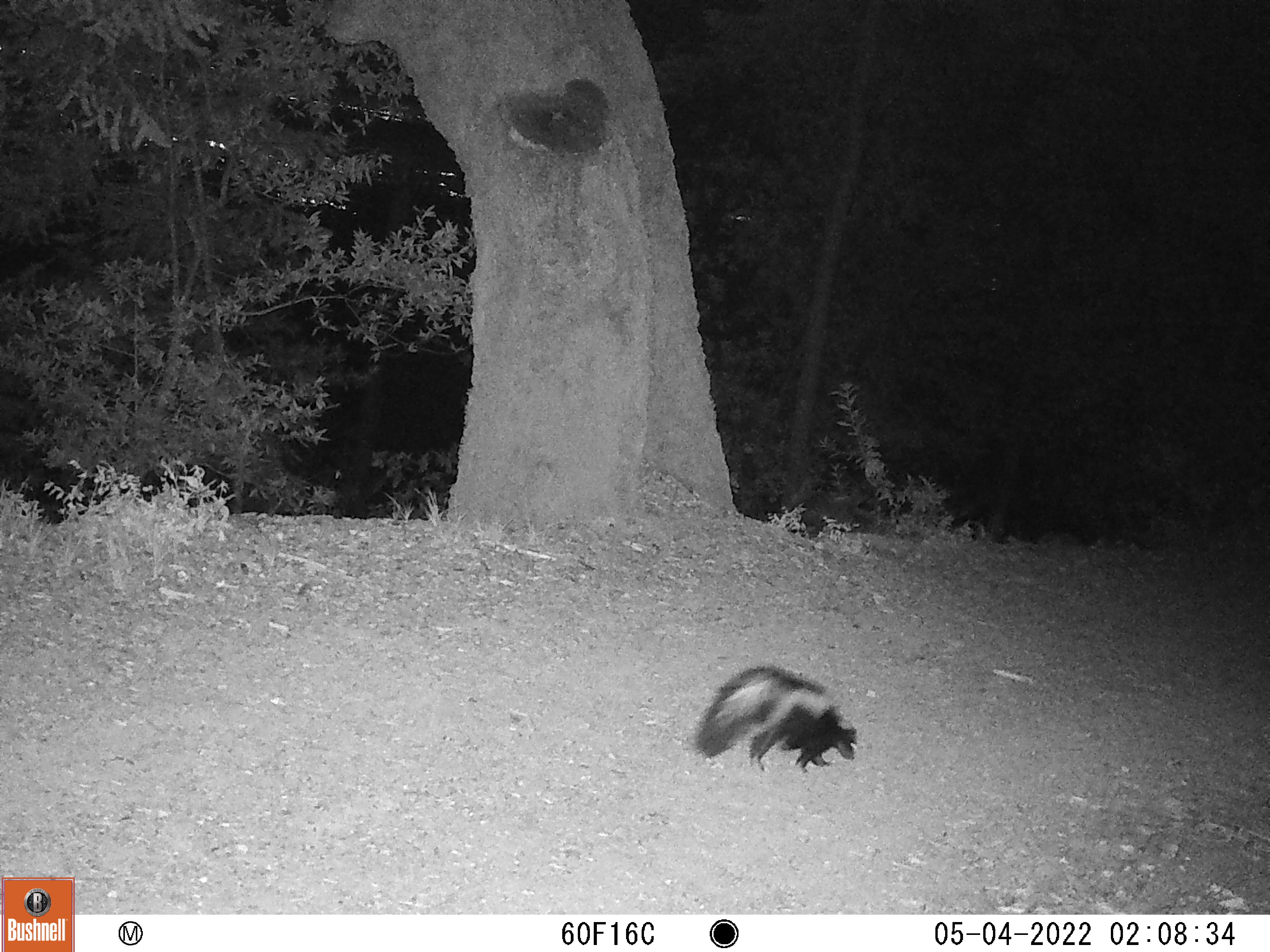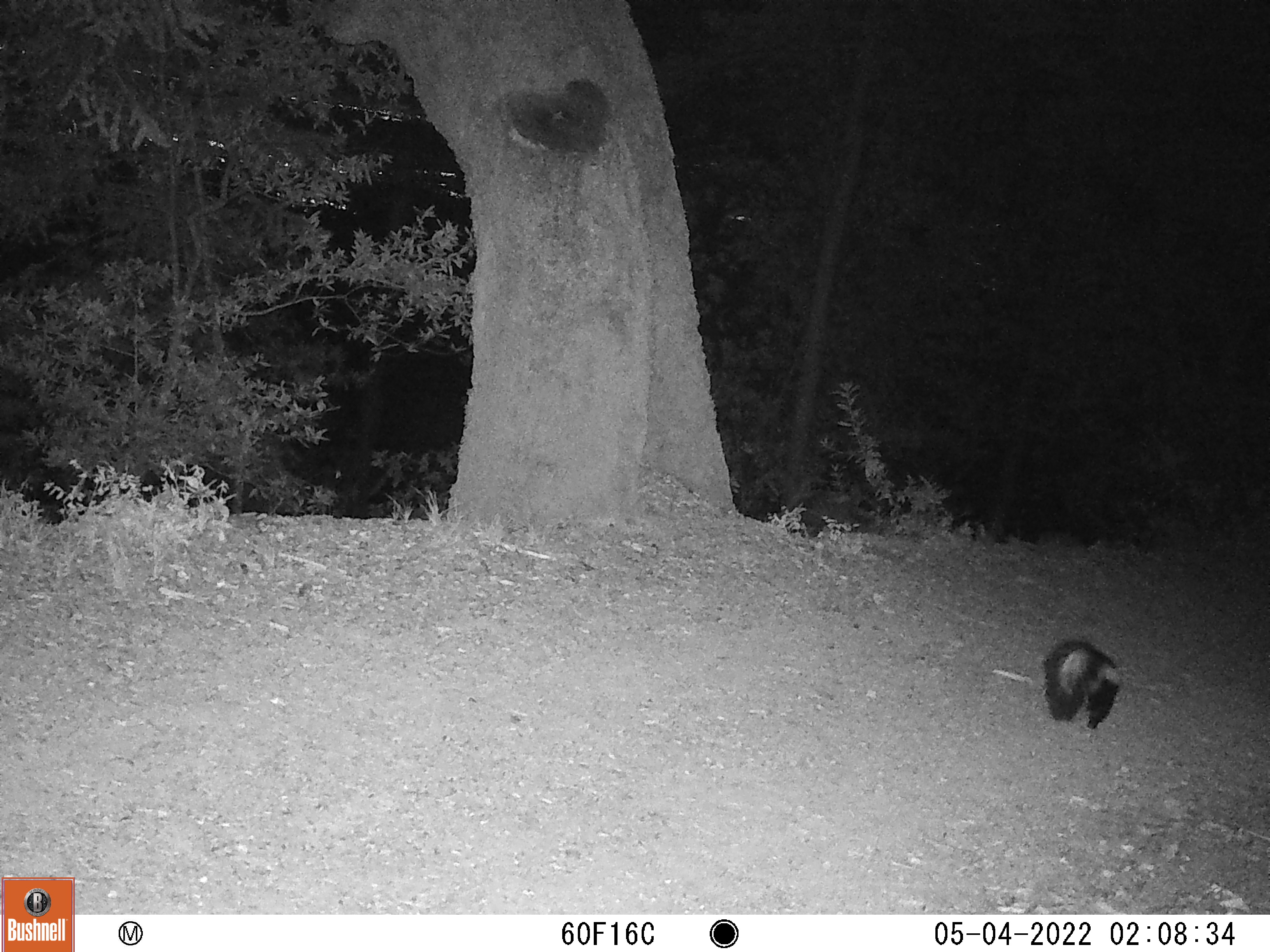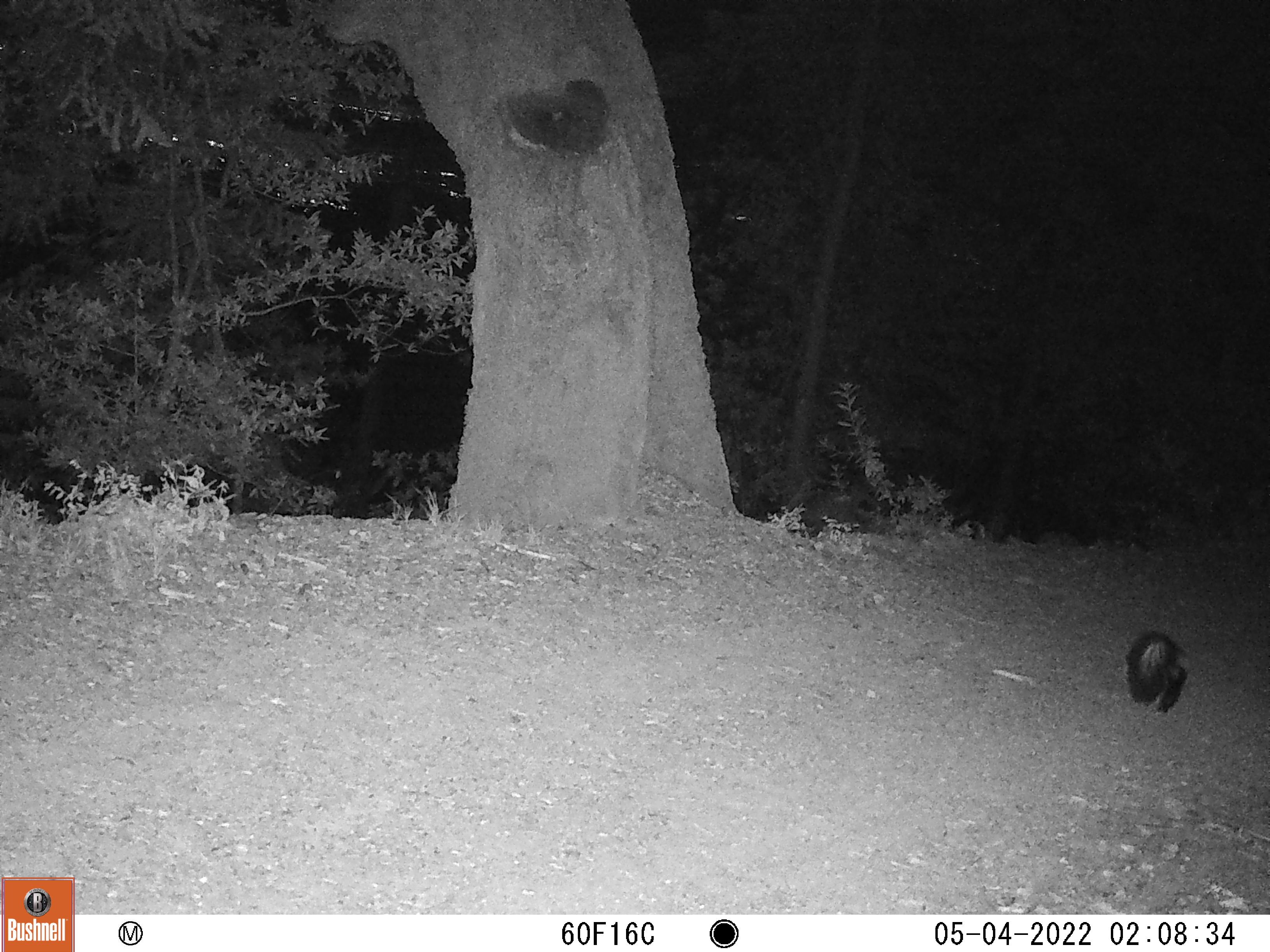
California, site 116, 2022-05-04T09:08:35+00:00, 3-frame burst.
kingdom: Animalia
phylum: Chordata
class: Mammalia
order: Carnivora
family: Mephitidae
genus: Mephitis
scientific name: Mephitis mephitis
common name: striped skunk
Striped skunk (Mephitis mephitis).